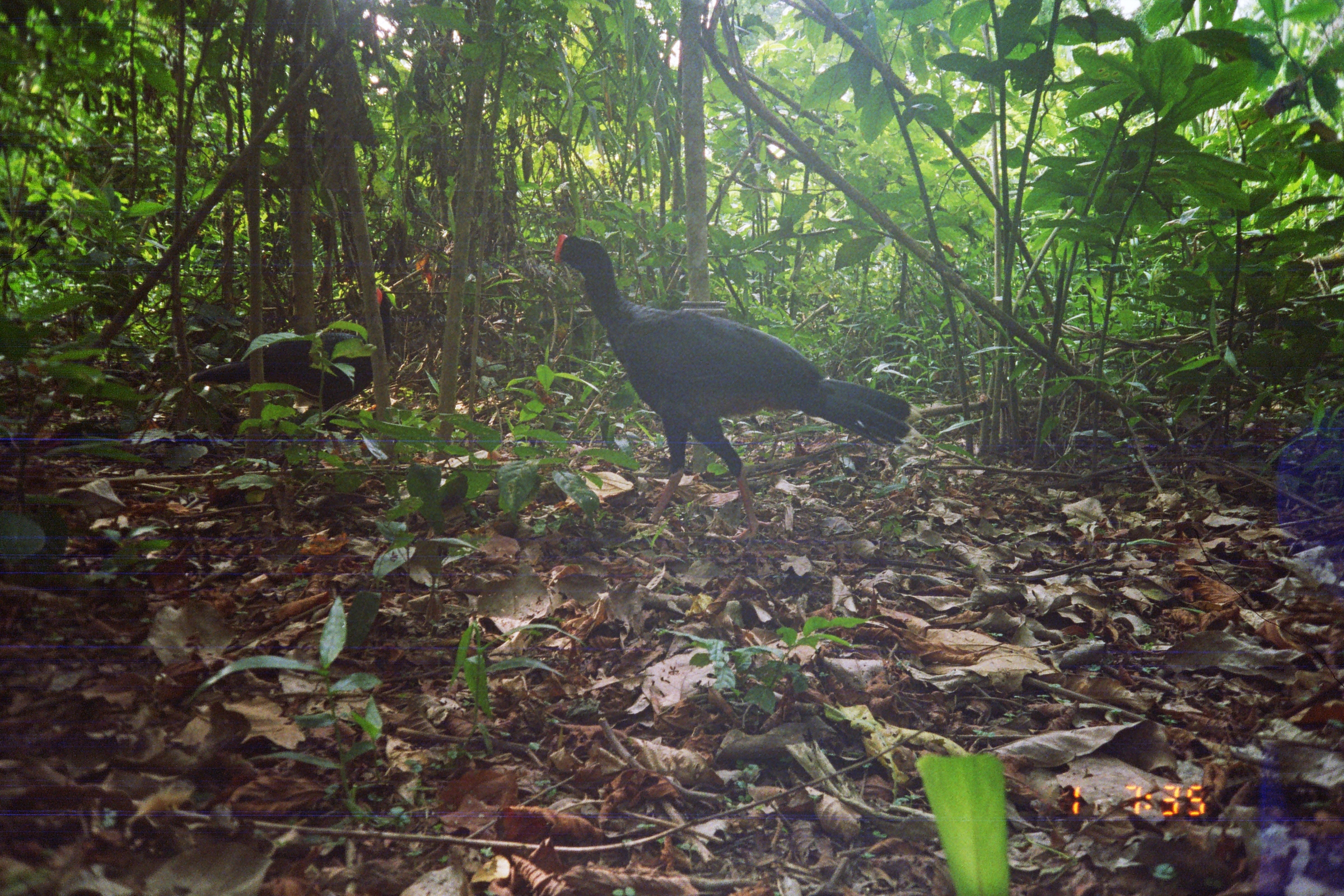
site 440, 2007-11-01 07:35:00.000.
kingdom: Animalia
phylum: Chordata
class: Aves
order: Galliformes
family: Cracidae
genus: Mitu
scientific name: Mitu tuberosum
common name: razor-billed curassow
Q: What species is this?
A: Mitu tuberosum (razor-billed curassow).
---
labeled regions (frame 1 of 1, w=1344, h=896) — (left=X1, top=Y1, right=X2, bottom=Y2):
mitu tuberosum: (left=553, top=233, right=932, bottom=557); (left=186, top=284, right=393, bottom=432)